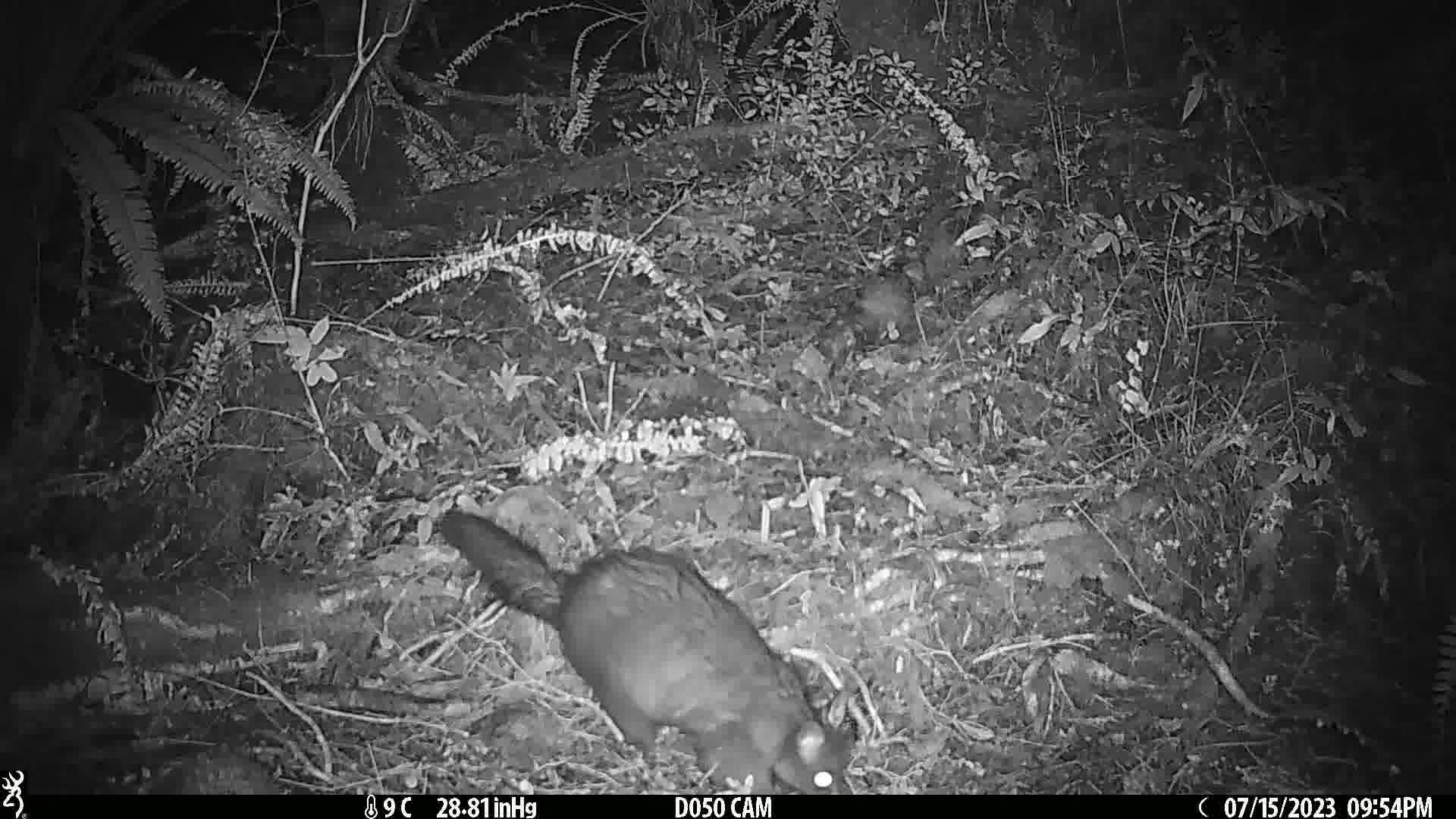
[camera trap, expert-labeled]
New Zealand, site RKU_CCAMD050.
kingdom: Animalia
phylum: Chordata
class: Mammalia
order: Diprotodontia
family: Phalangeridae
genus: Trichosurus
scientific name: Trichosurus vulpecula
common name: common brushtail possum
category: possum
Possum (common brushtail possum) (Trichosurus vulpecula).